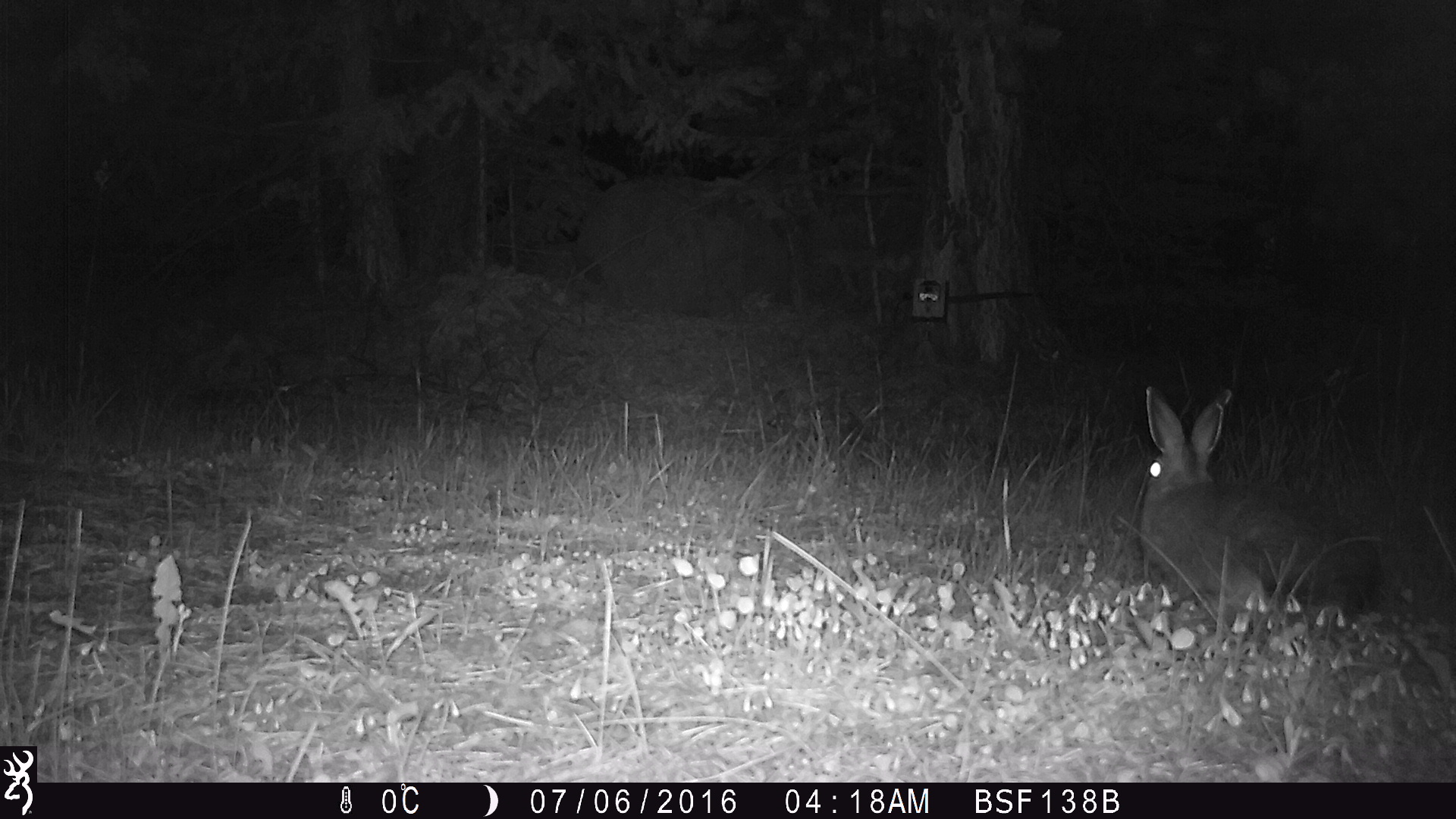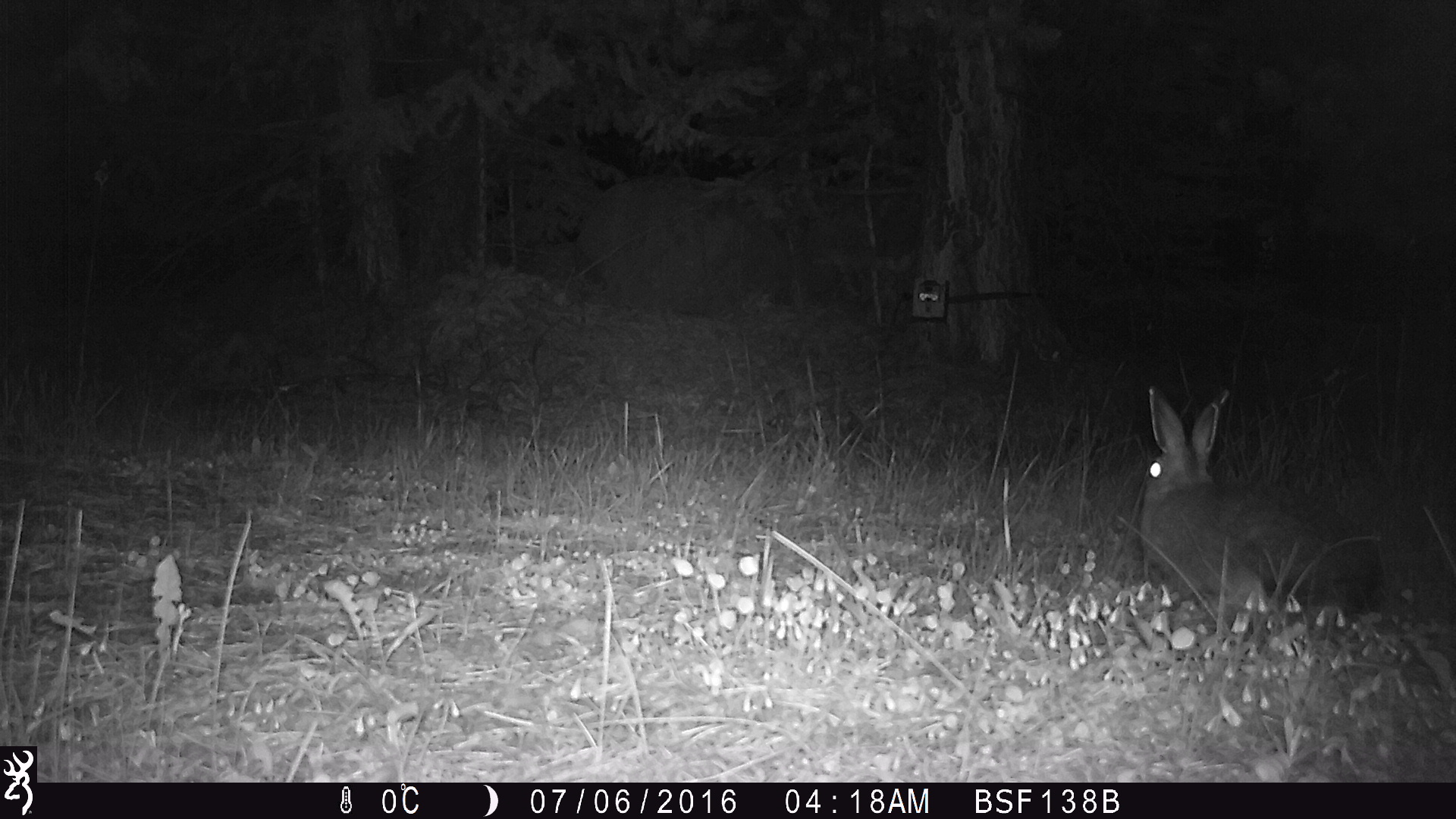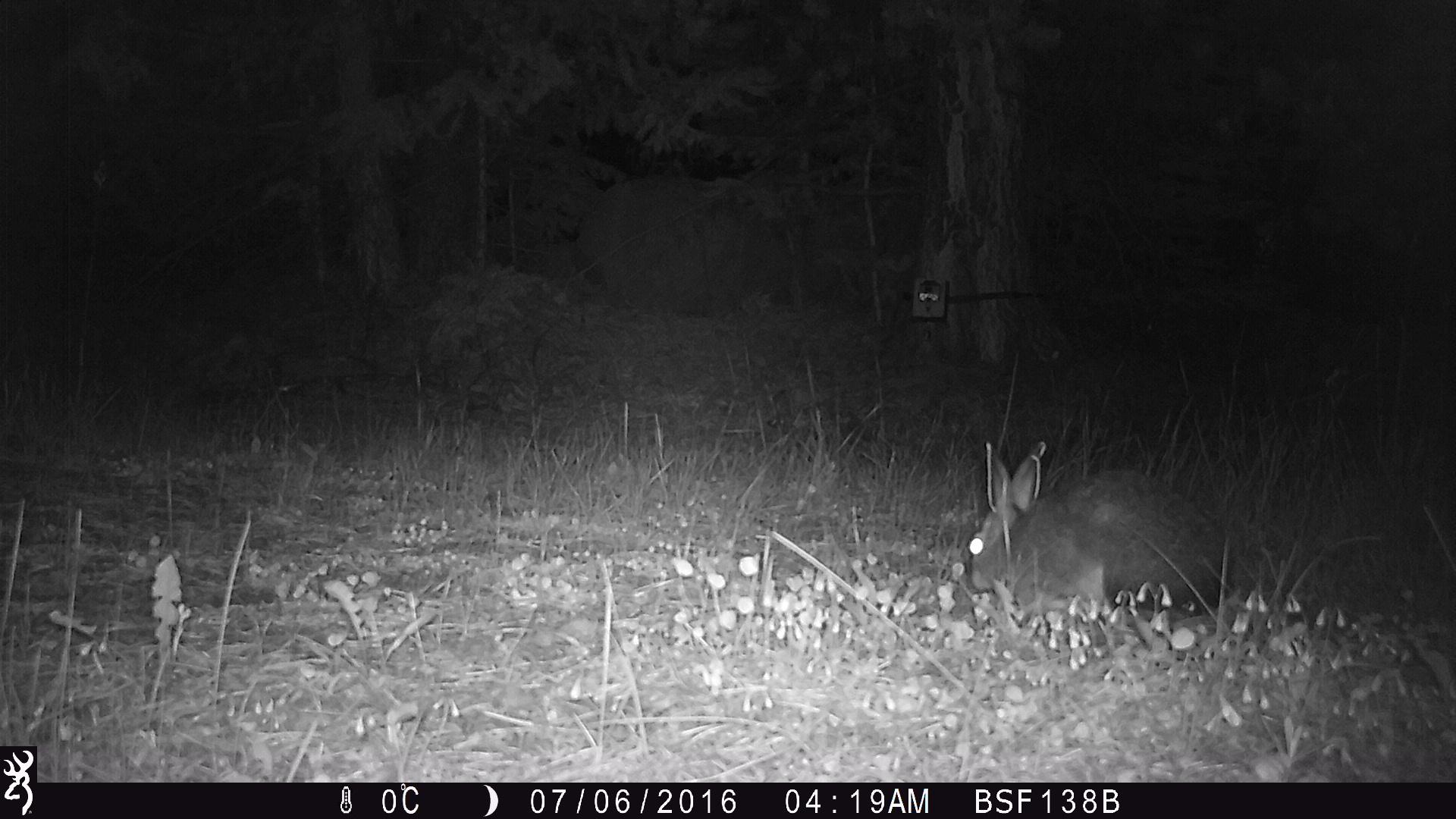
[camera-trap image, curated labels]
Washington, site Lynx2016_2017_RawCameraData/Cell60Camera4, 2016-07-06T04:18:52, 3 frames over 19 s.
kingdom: Animalia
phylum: Chordata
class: Mammalia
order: Lagomorpha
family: Leporidae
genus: Lepus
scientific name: Lepus americanus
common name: snowshoe hare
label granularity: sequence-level